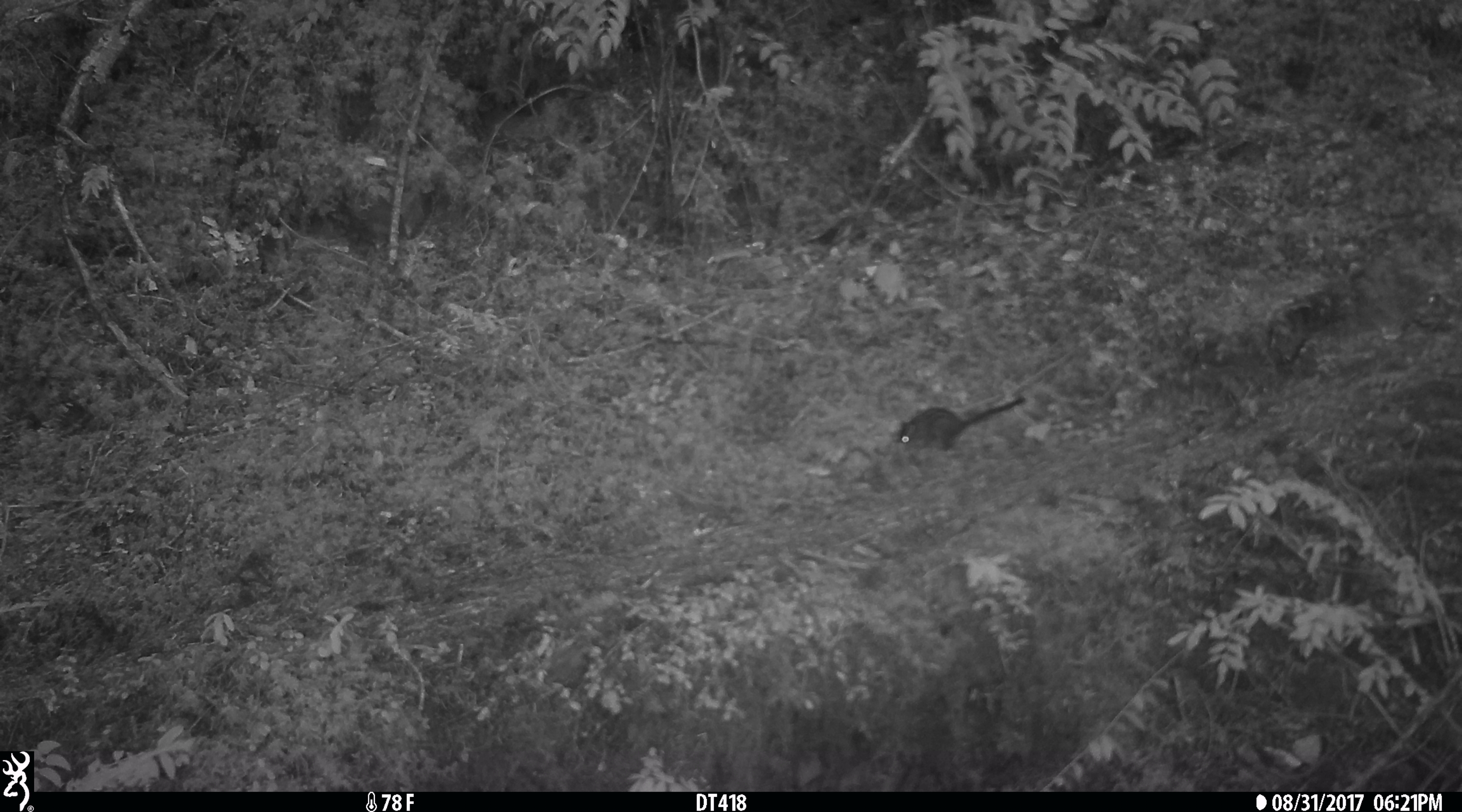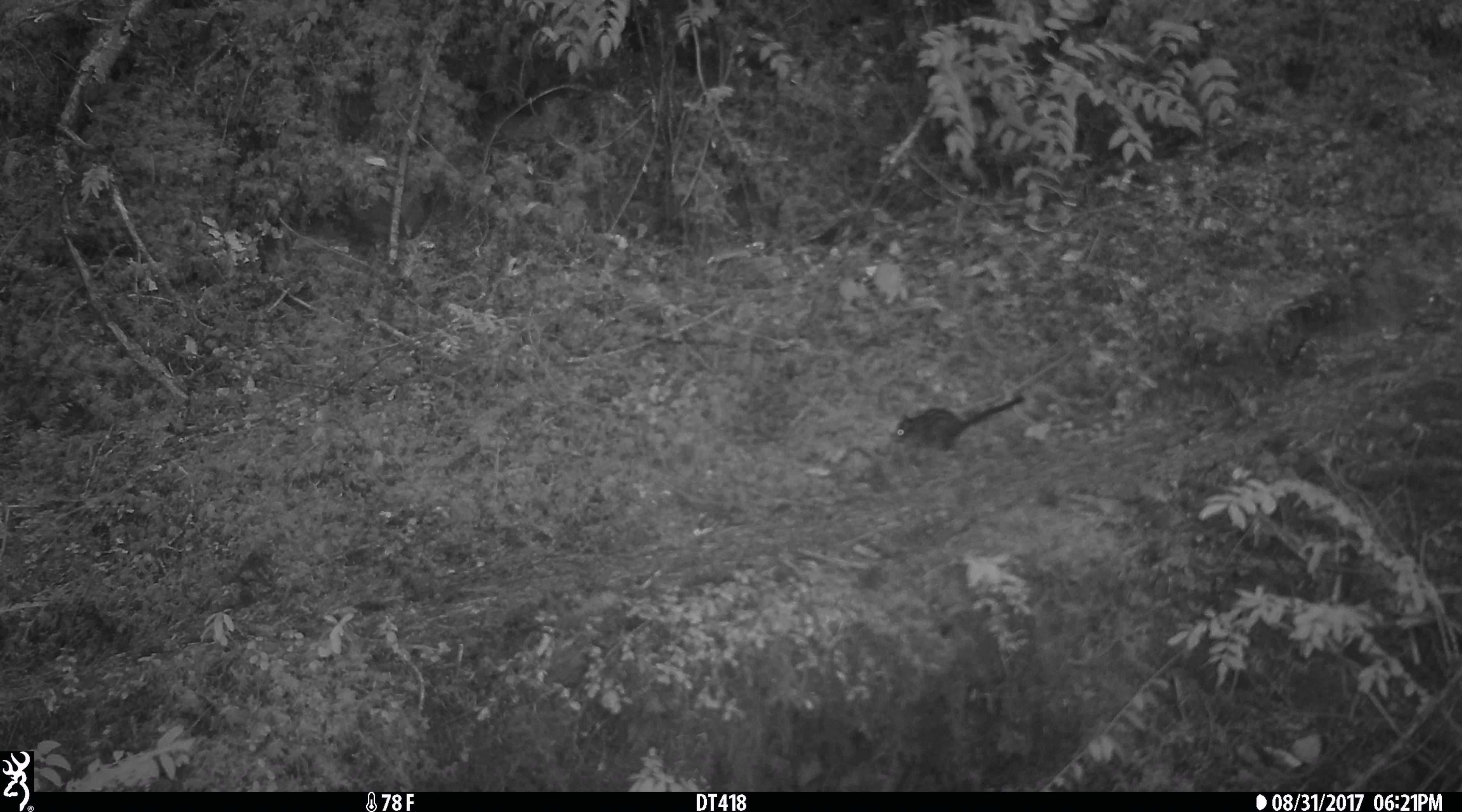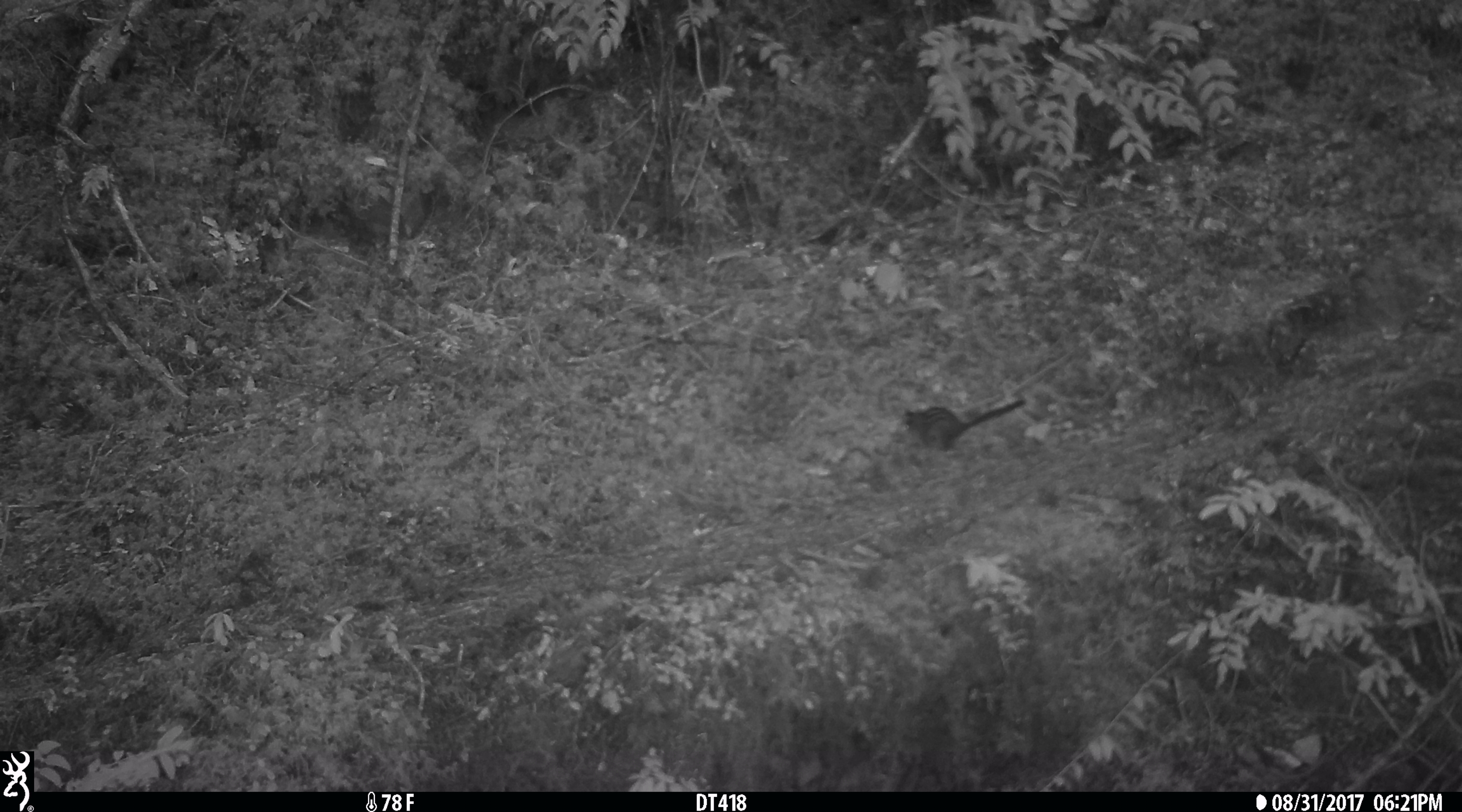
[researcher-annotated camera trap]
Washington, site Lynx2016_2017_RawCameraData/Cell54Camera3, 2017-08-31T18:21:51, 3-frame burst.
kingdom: Animalia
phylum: Chordata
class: Mammalia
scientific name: Mammalia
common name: small mammal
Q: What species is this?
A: Small mammal (Mammalia).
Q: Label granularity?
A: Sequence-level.